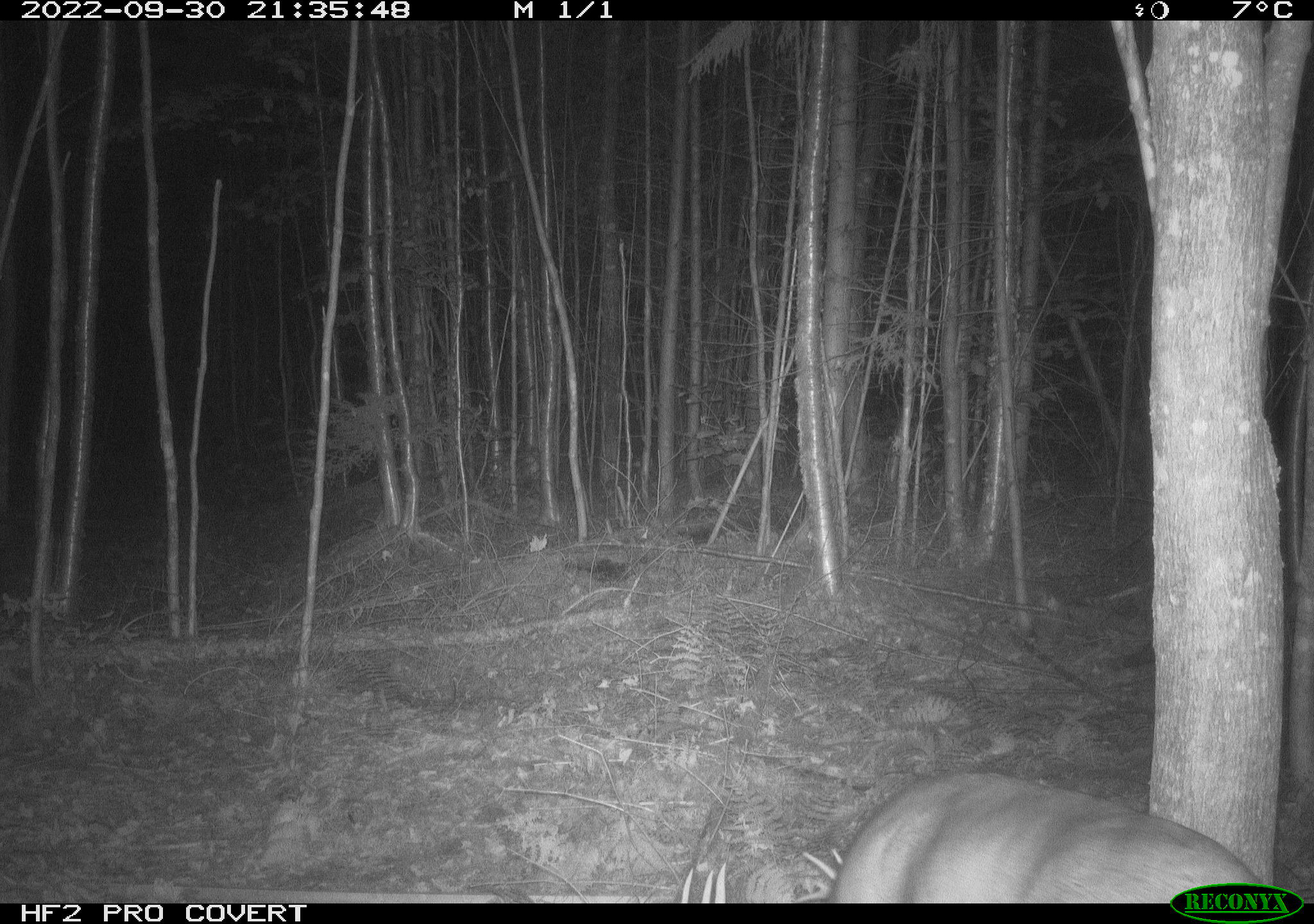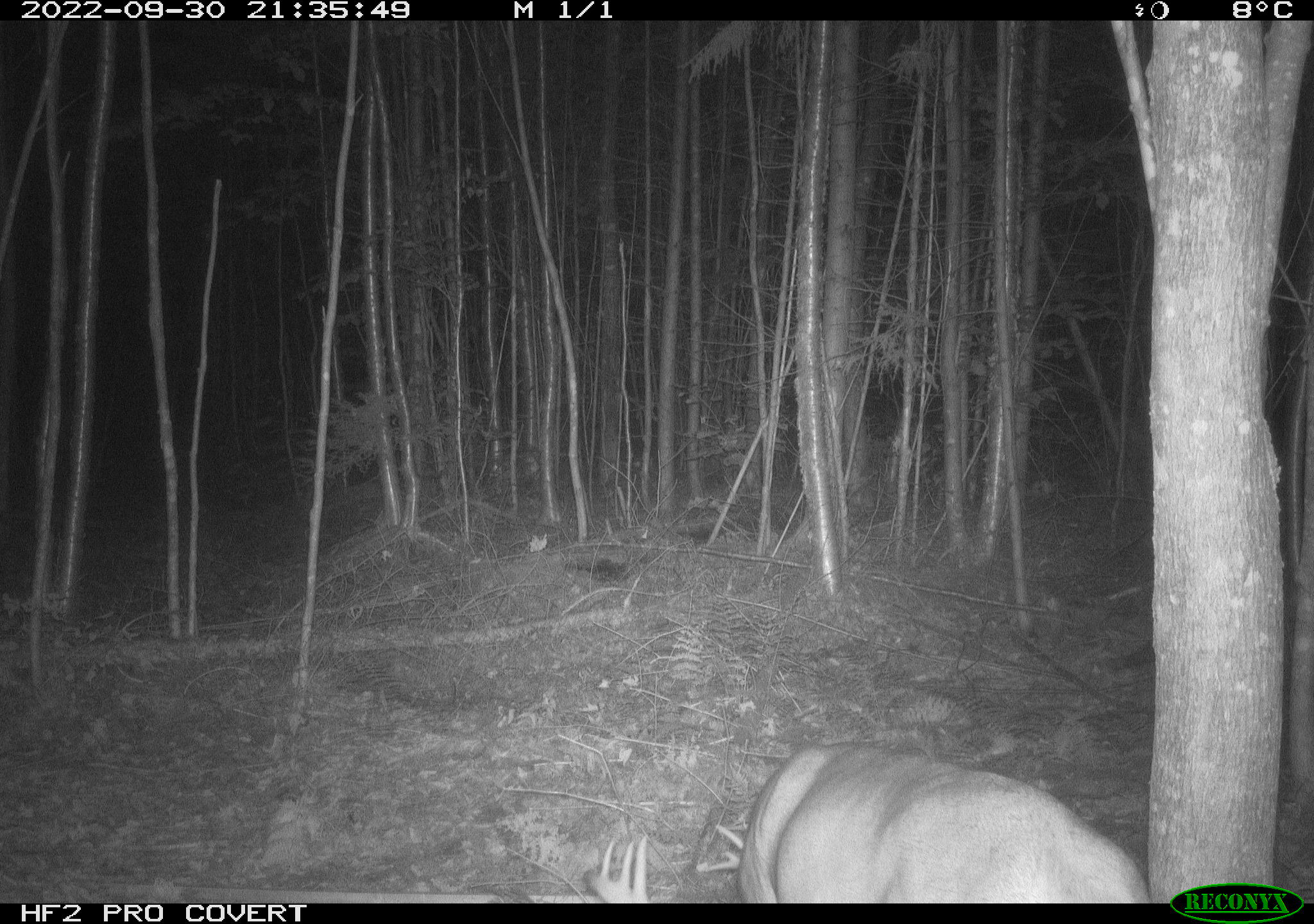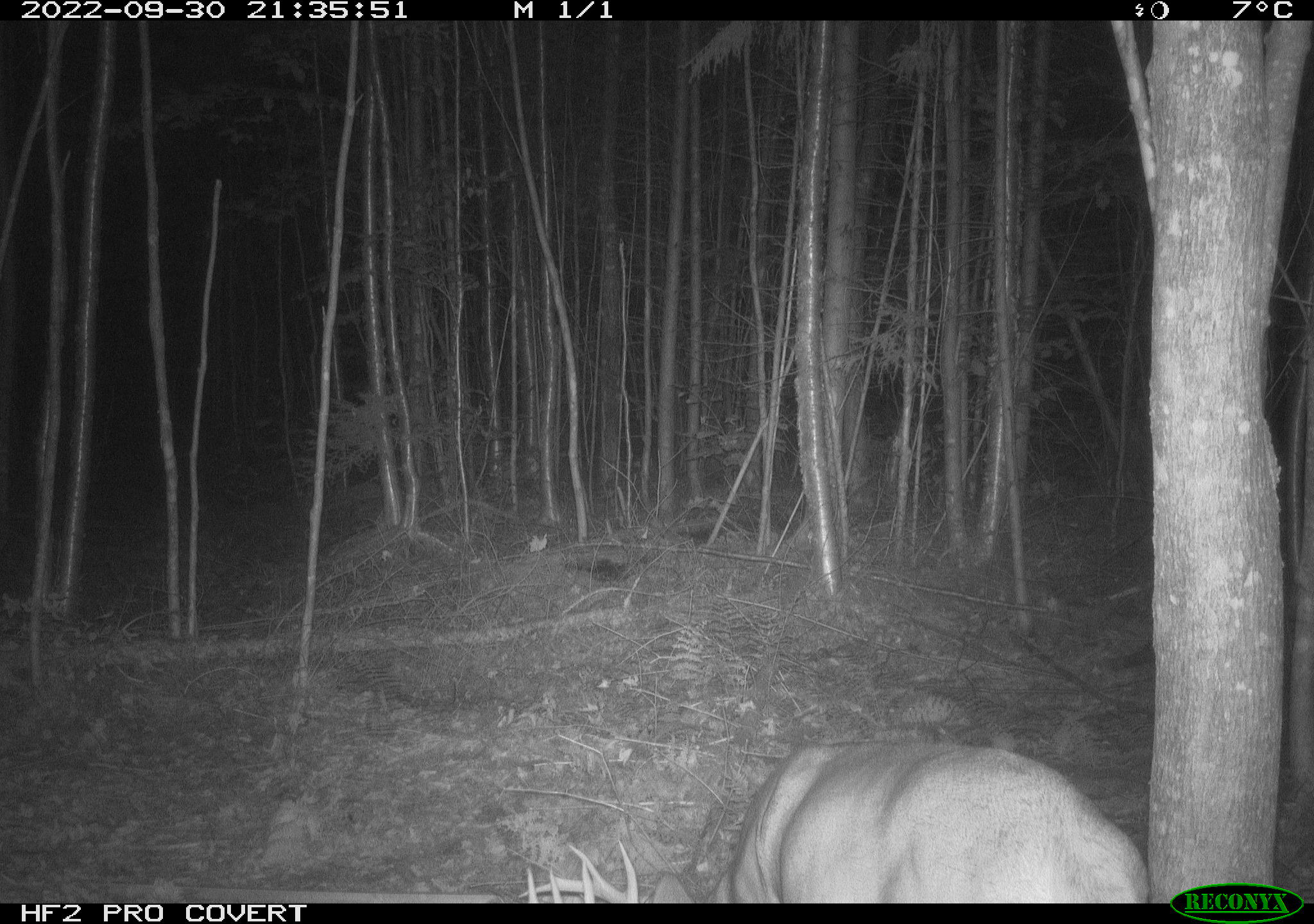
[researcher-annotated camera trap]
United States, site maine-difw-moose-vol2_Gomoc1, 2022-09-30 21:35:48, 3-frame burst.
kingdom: Animalia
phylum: Chordata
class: Mammalia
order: Artiodactyla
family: Cervidae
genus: Odocoileus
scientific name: Odocoileus virginianus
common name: white-tailed deer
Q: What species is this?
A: White-tailed deer (Odocoileus virginianus).